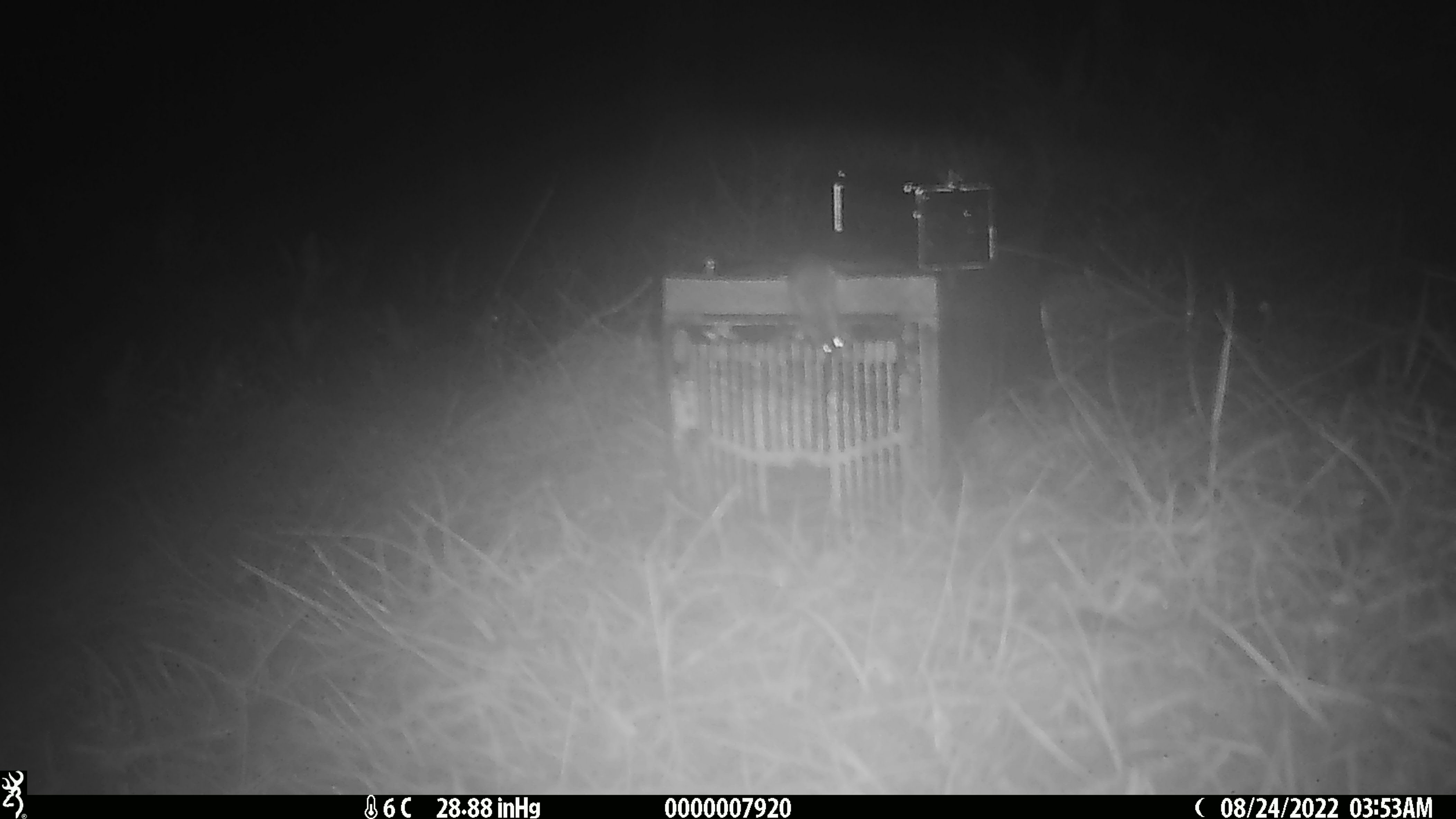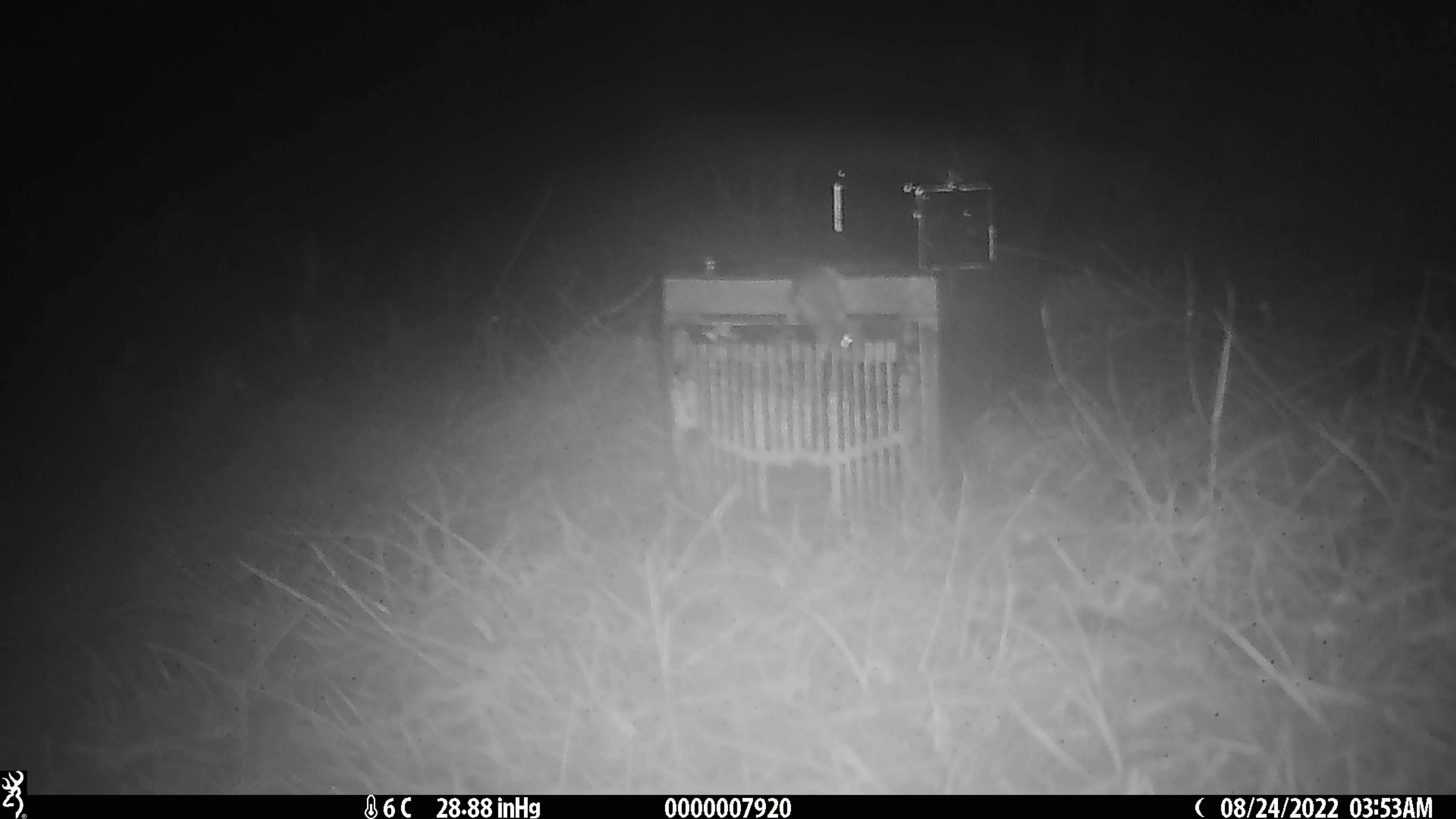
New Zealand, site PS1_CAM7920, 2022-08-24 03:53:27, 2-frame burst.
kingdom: Animalia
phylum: Chordata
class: Mammalia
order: Rodentia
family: Muridae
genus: Mus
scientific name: Mus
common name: mouse